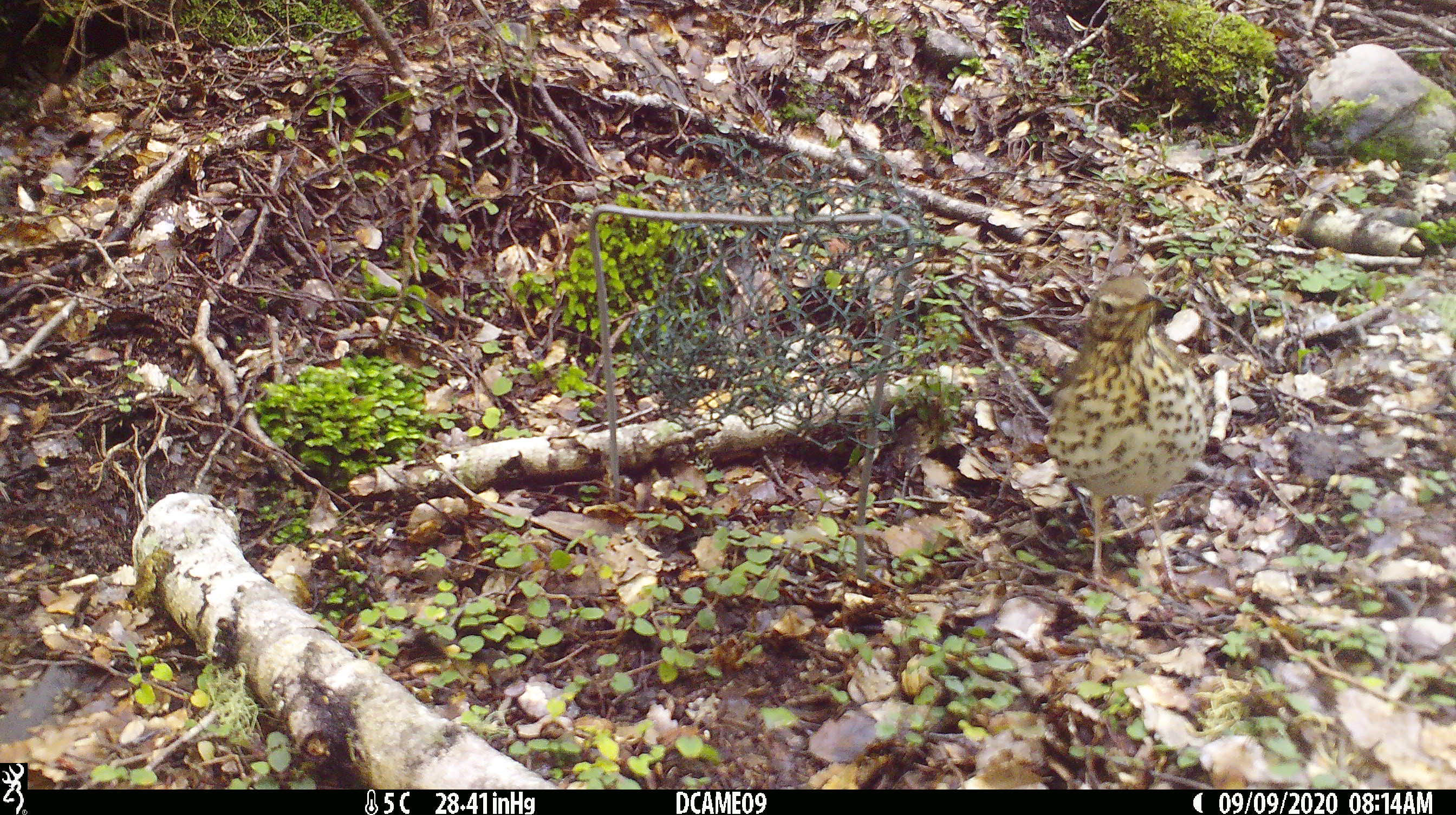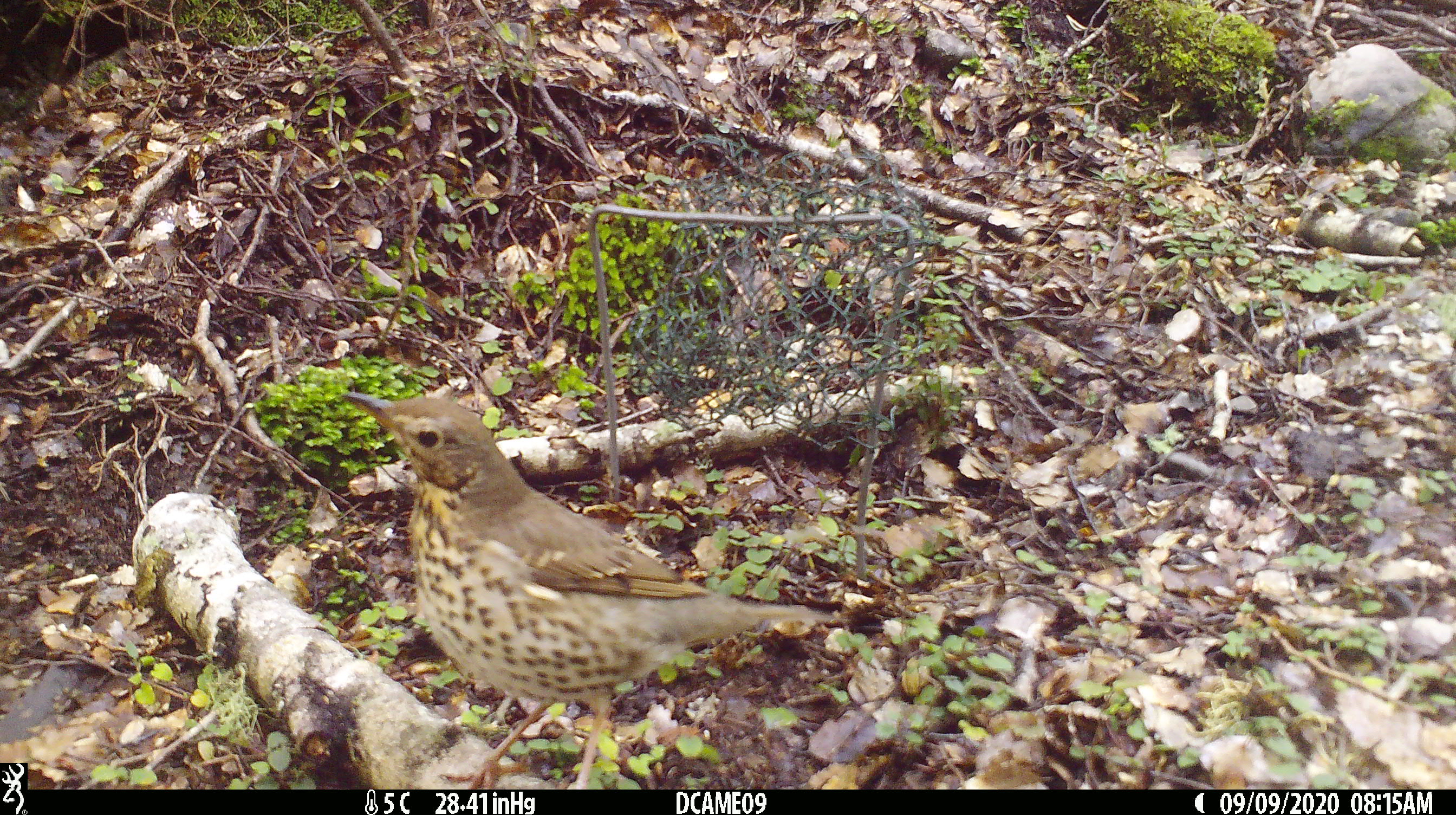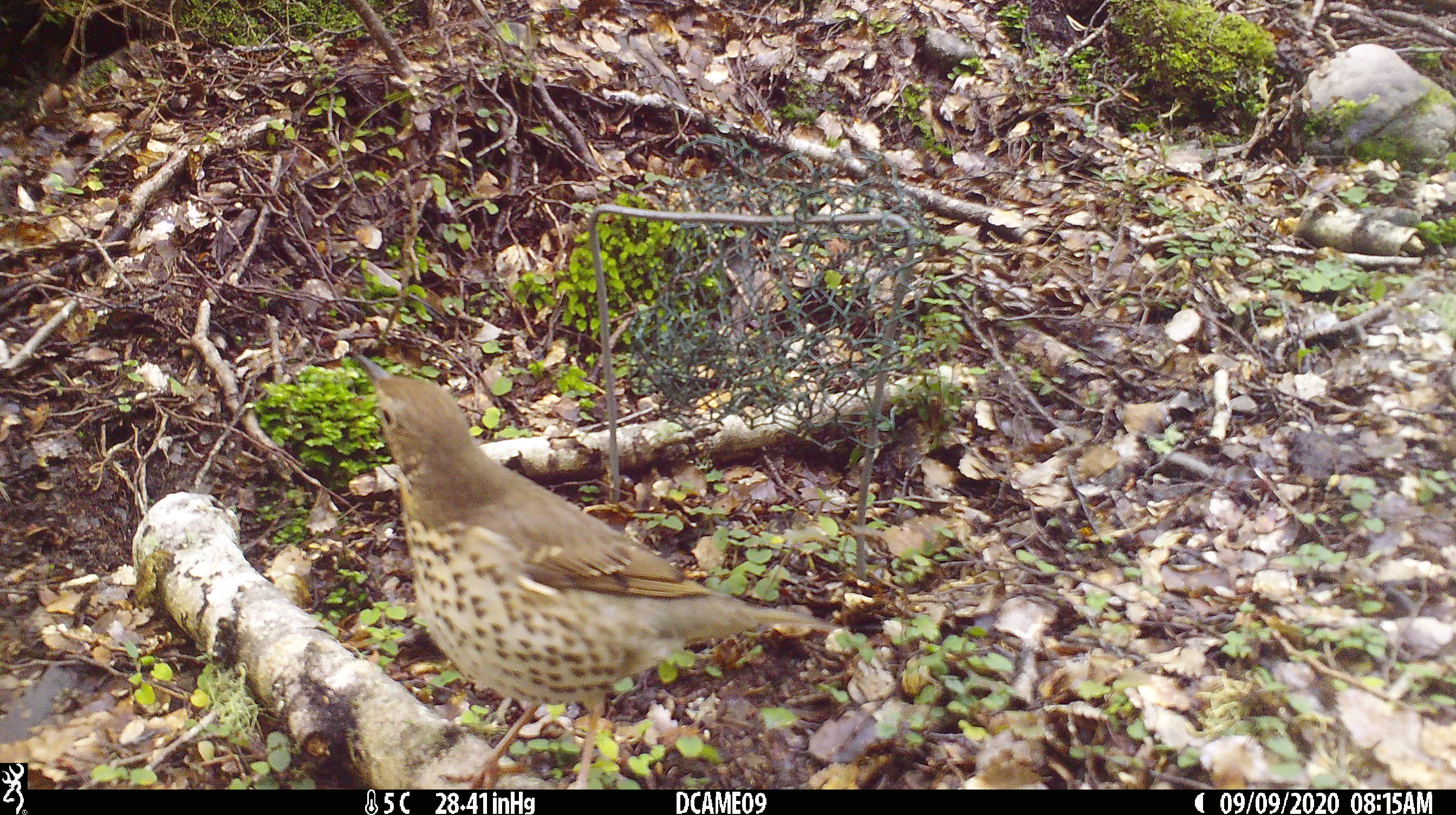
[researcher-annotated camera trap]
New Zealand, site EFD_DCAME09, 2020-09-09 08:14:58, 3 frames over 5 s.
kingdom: Animalia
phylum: Chordata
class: Aves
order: Passeriformes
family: Turdidae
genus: Turdus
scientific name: Turdus philomelos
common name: song thrush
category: thrush